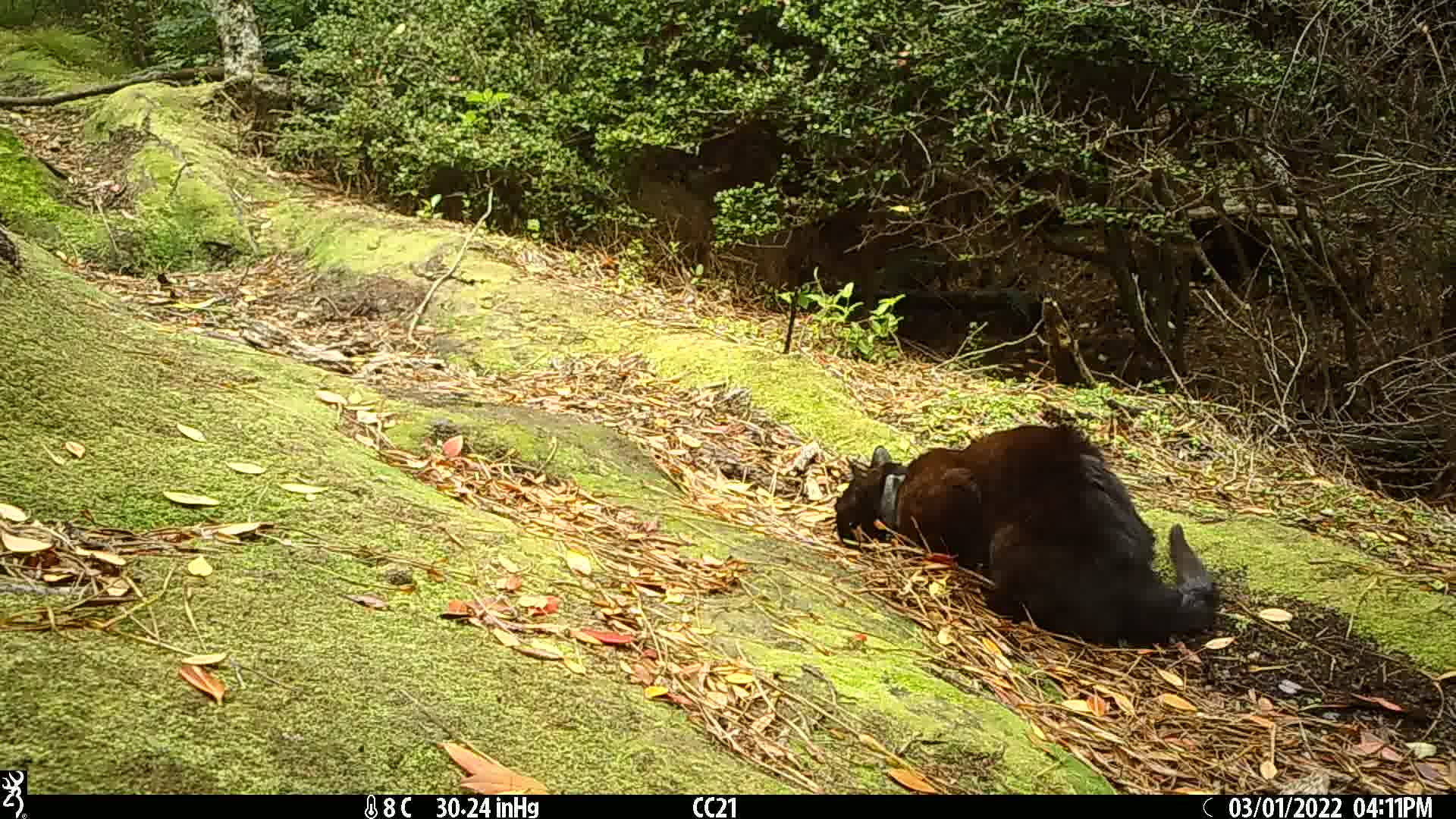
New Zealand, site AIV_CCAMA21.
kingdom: Animalia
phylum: Chordata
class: Mammalia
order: Carnivora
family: Felidae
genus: Felis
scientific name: Felis catus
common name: domestic cat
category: cat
Cat (domestic cat) (Felis catus).